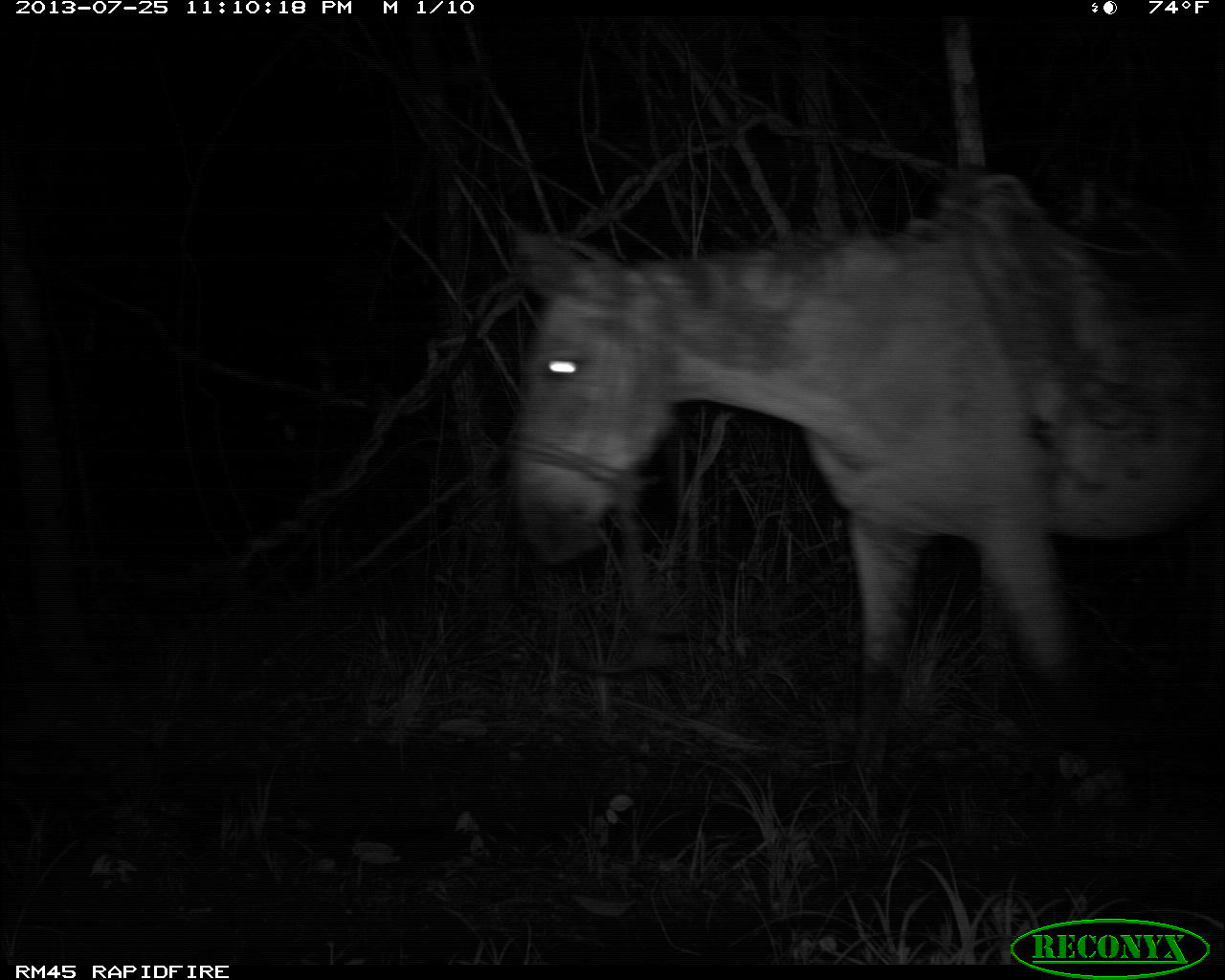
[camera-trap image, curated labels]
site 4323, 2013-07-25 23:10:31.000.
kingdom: Animalia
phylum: Chordata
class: Mammalia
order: Perissodactyla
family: Equidae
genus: Equus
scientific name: Equus ferus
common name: wild horse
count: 2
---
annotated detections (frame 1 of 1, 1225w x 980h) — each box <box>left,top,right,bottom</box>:
equus ferus: <box>501,167,1225,849</box>